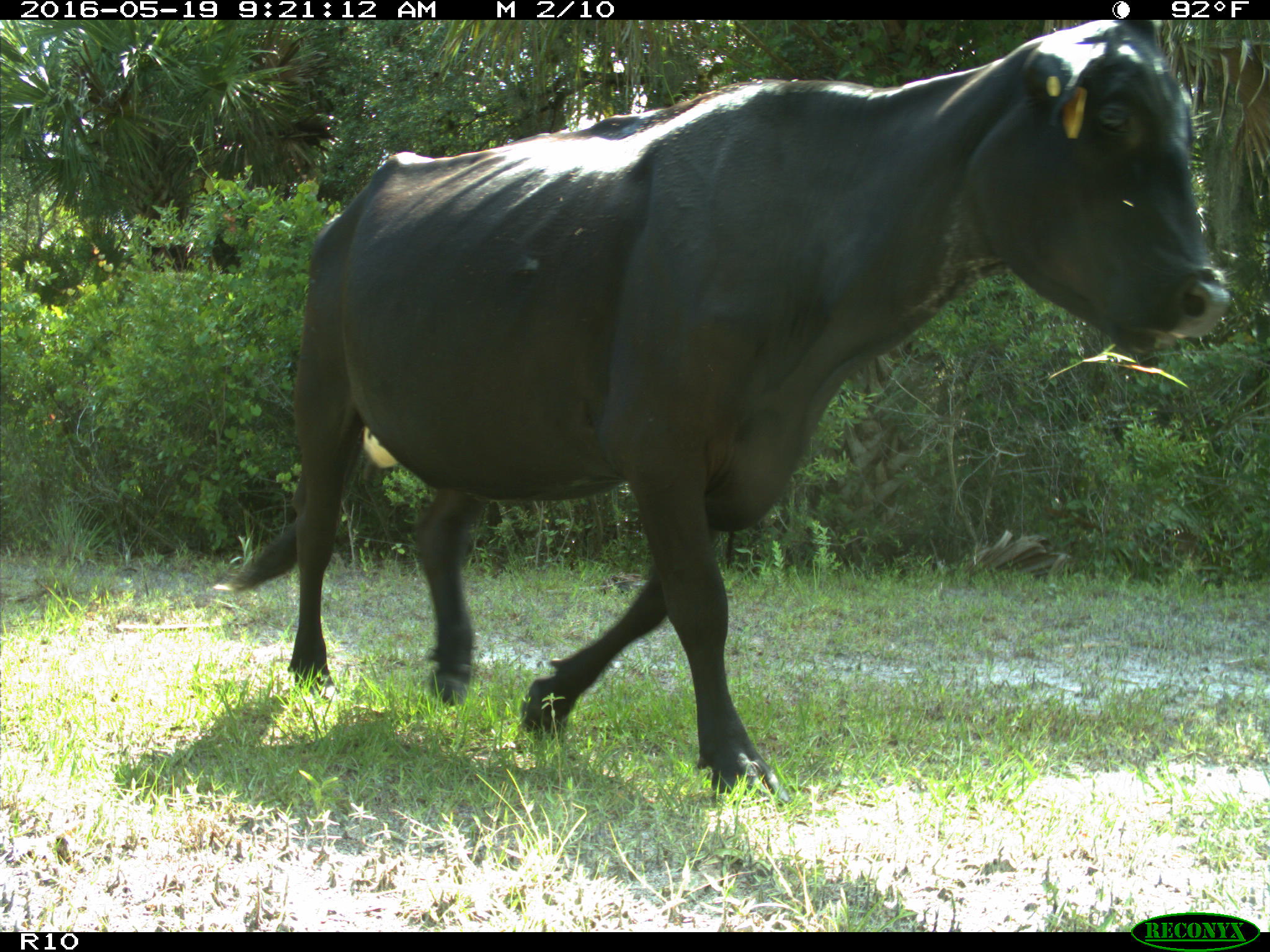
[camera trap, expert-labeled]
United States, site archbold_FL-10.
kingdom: Animalia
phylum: Chordata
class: Mammalia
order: Artiodactyla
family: Bovidae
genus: Bos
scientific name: Bos taurus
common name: domestic cow